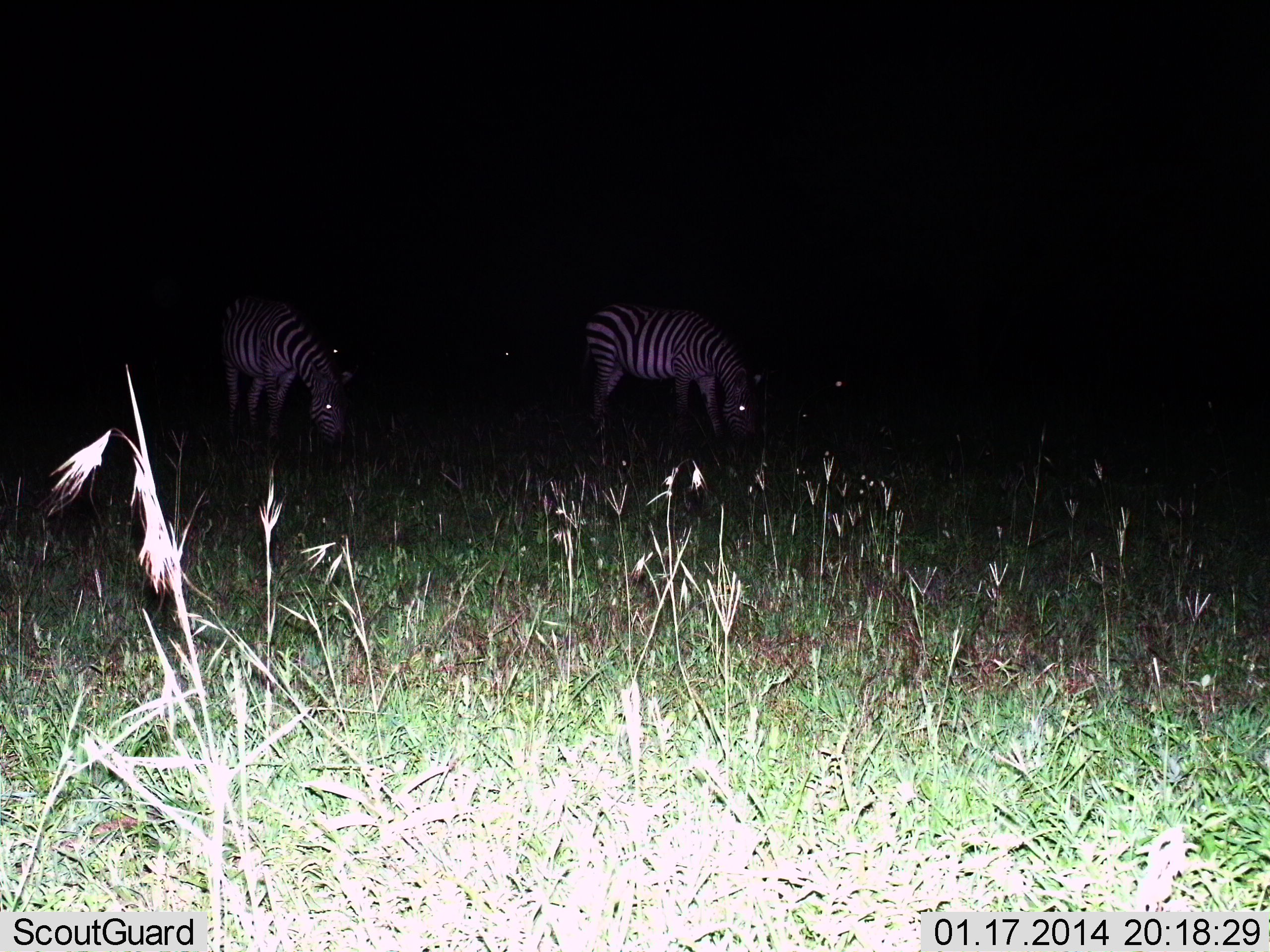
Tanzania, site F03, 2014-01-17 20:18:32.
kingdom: Animalia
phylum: Chordata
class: Mammalia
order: Perissodactyla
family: Equidae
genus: Equus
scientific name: Equus quagga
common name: plains zebra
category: zebra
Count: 2.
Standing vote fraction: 37%.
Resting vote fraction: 0%.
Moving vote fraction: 3%.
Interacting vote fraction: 0%.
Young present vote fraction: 0%.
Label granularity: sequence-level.